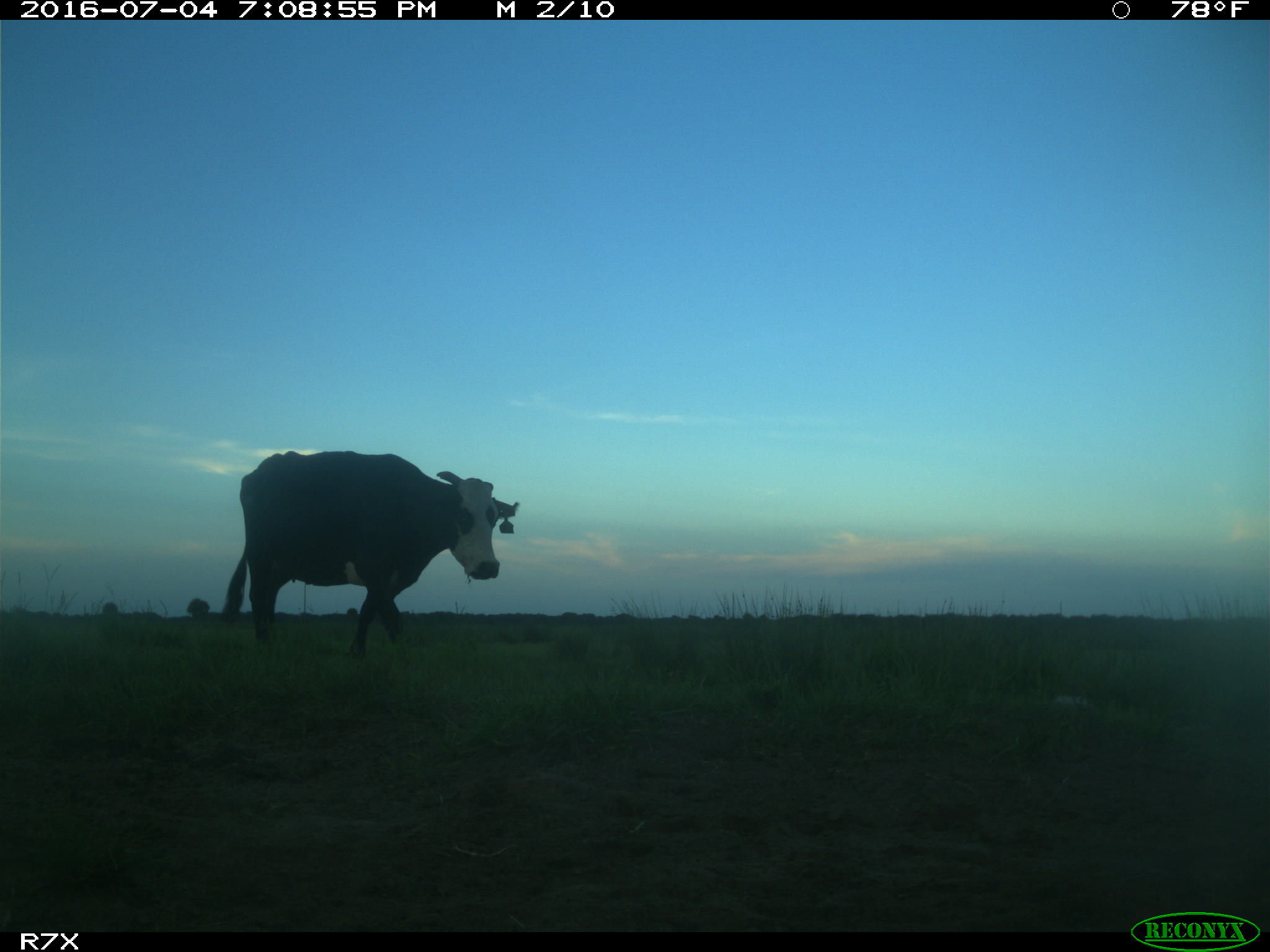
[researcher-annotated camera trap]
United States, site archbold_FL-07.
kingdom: Animalia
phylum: Chordata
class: Mammalia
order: Artiodactyla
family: Bovidae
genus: Bos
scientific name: Bos taurus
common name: domestic cow